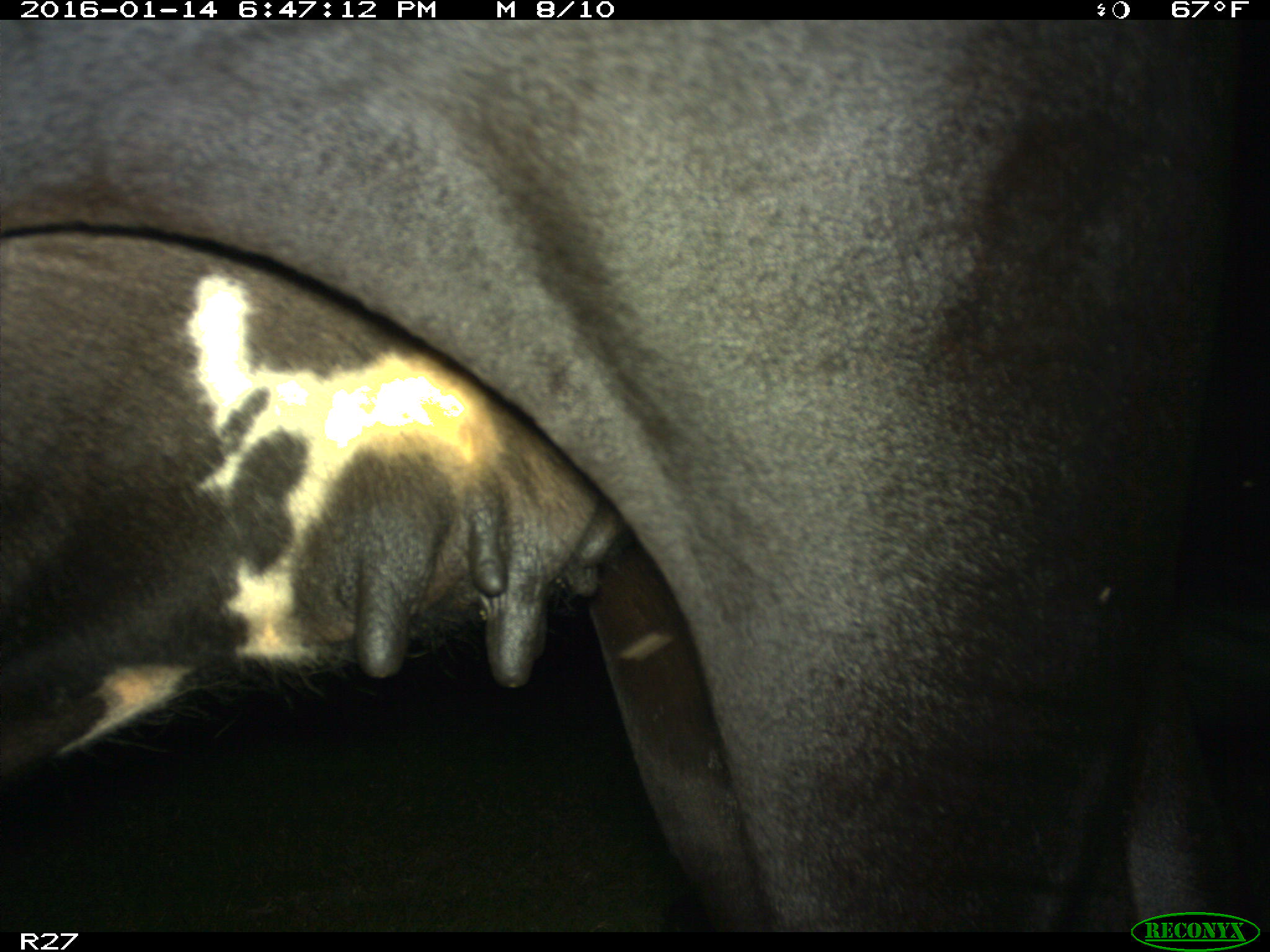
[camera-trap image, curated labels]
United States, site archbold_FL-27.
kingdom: Animalia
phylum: Chordata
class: Mammalia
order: Artiodactyla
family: Bovidae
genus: Bos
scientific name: Bos taurus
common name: domestic cow